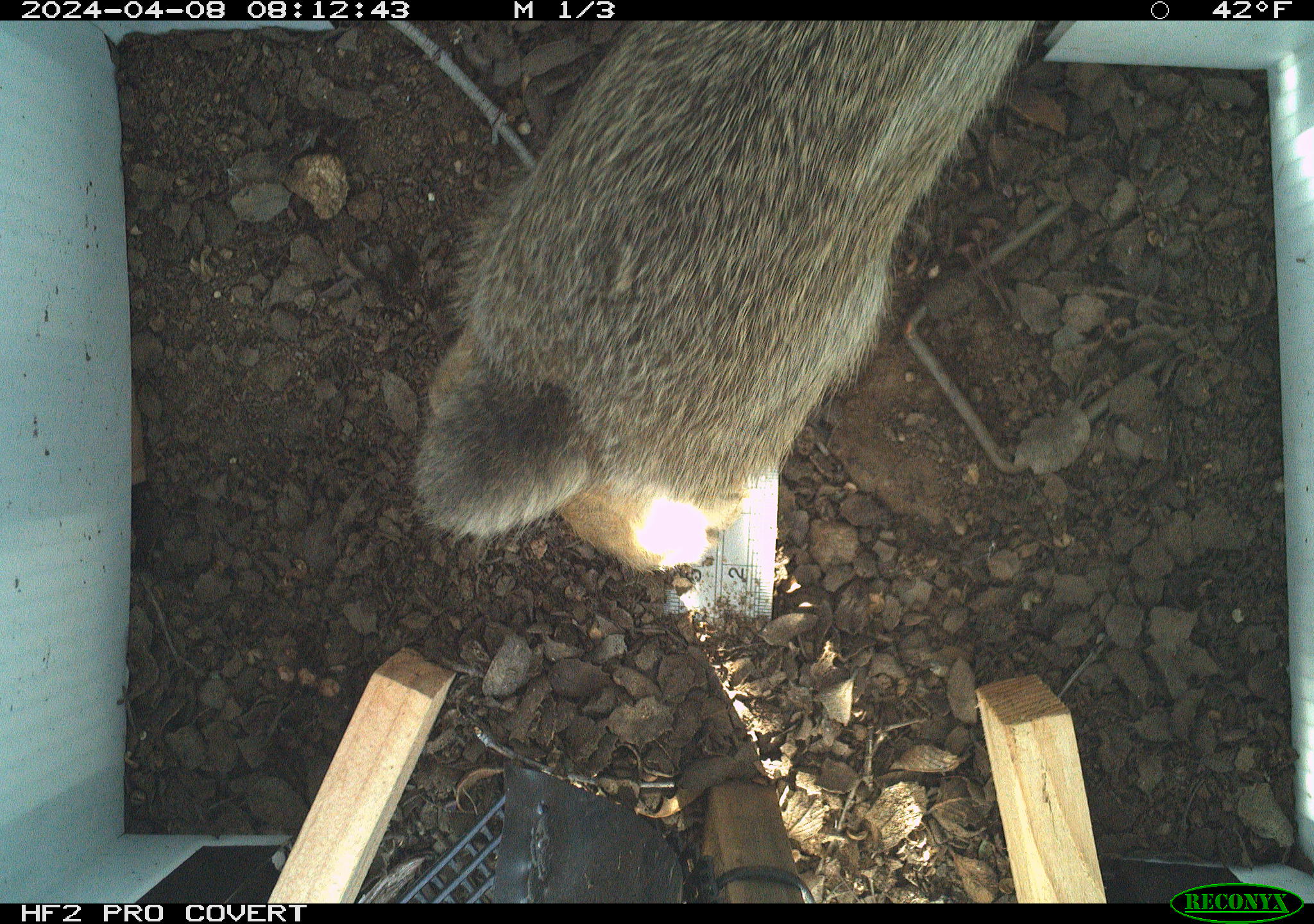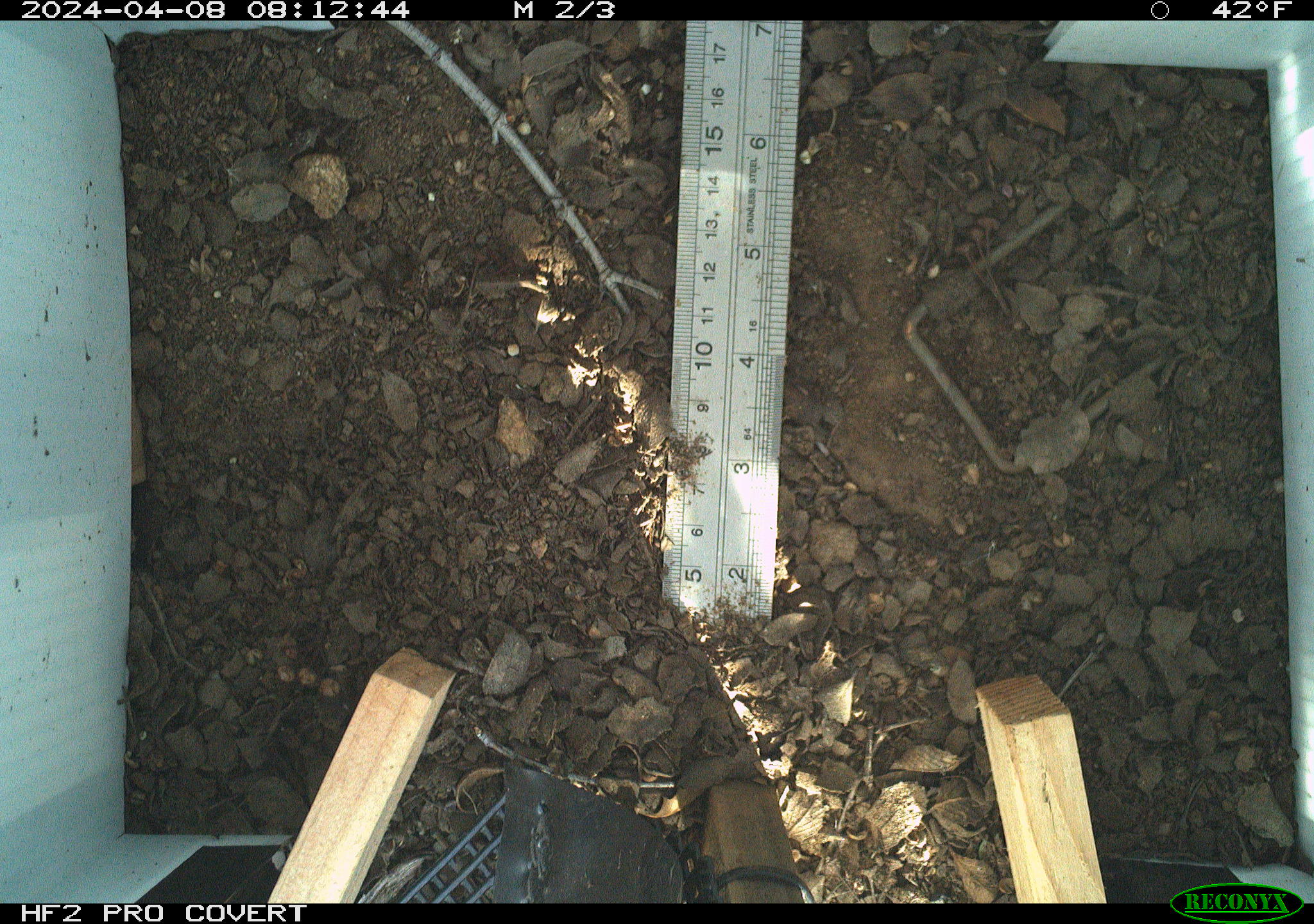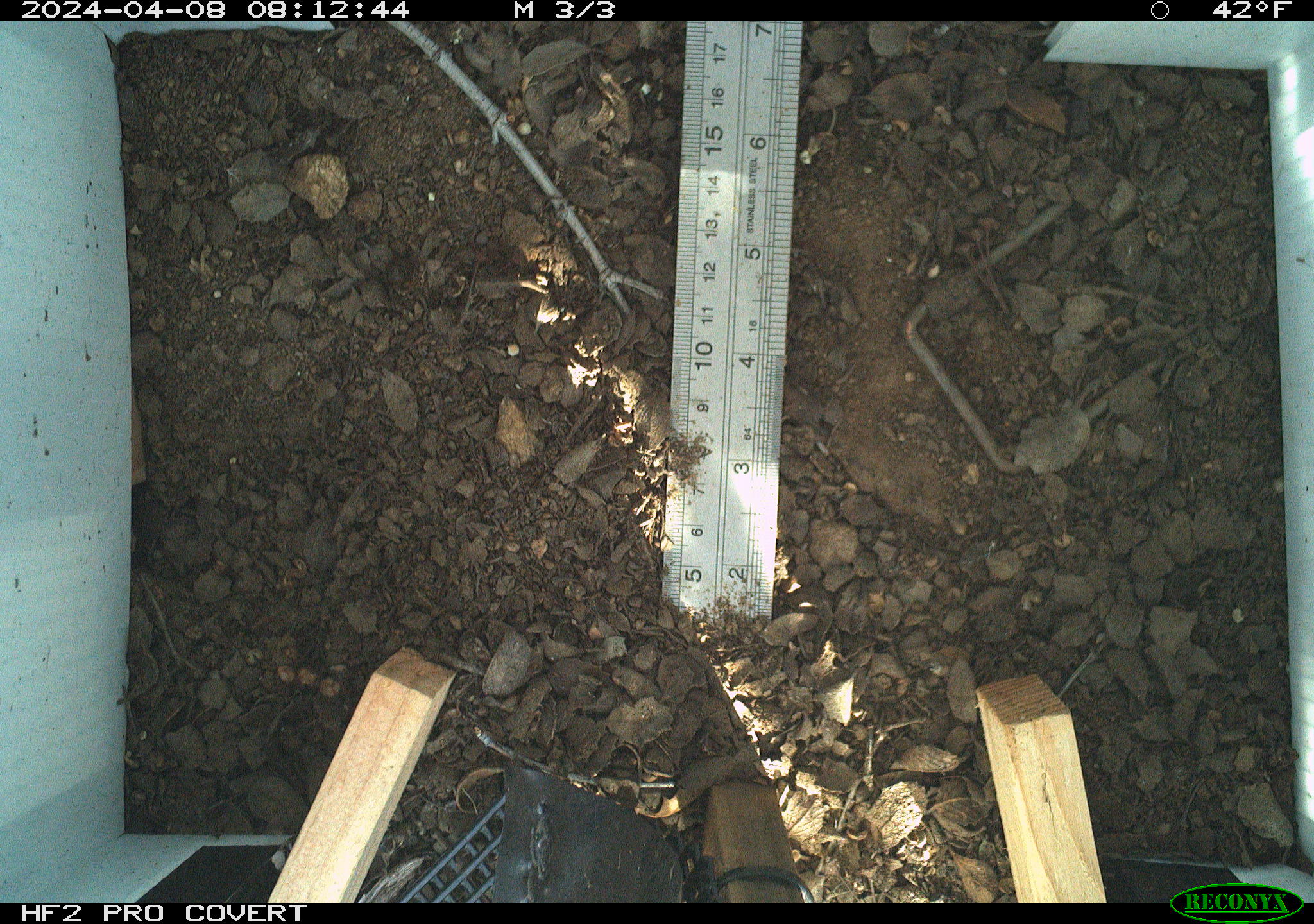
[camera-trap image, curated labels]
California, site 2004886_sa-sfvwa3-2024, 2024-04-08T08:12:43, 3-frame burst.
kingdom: Animalia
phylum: Chordata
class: Mammalia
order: Lagomorpha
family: Leporidae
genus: Sylvilagus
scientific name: Sylvilagus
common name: cottontail rabbits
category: sylvilagus species